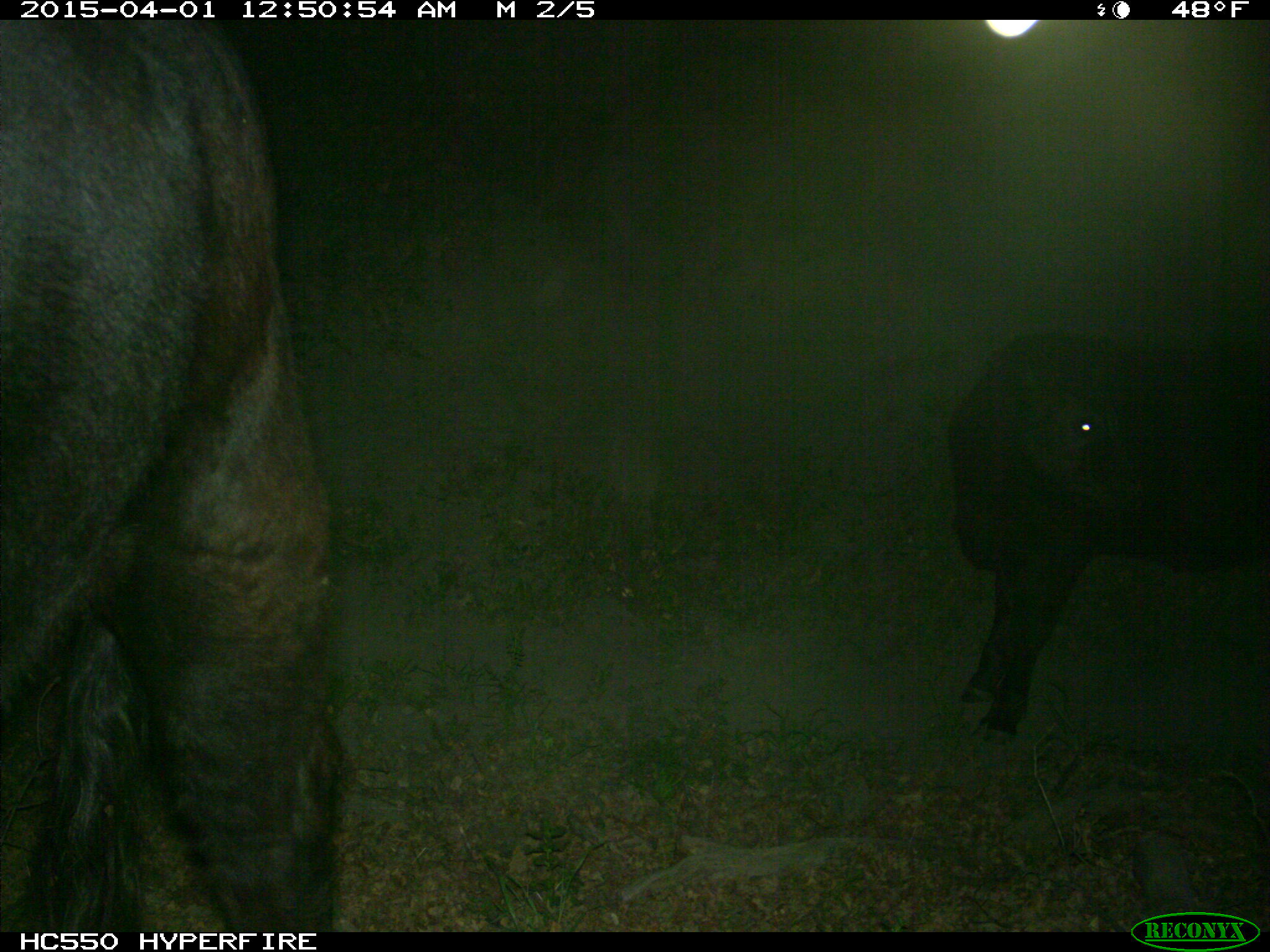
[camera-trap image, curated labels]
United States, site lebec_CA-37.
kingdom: Animalia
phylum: Chordata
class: Mammalia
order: Artiodactyla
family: Bovidae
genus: Bos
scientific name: Bos taurus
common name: domestic cow